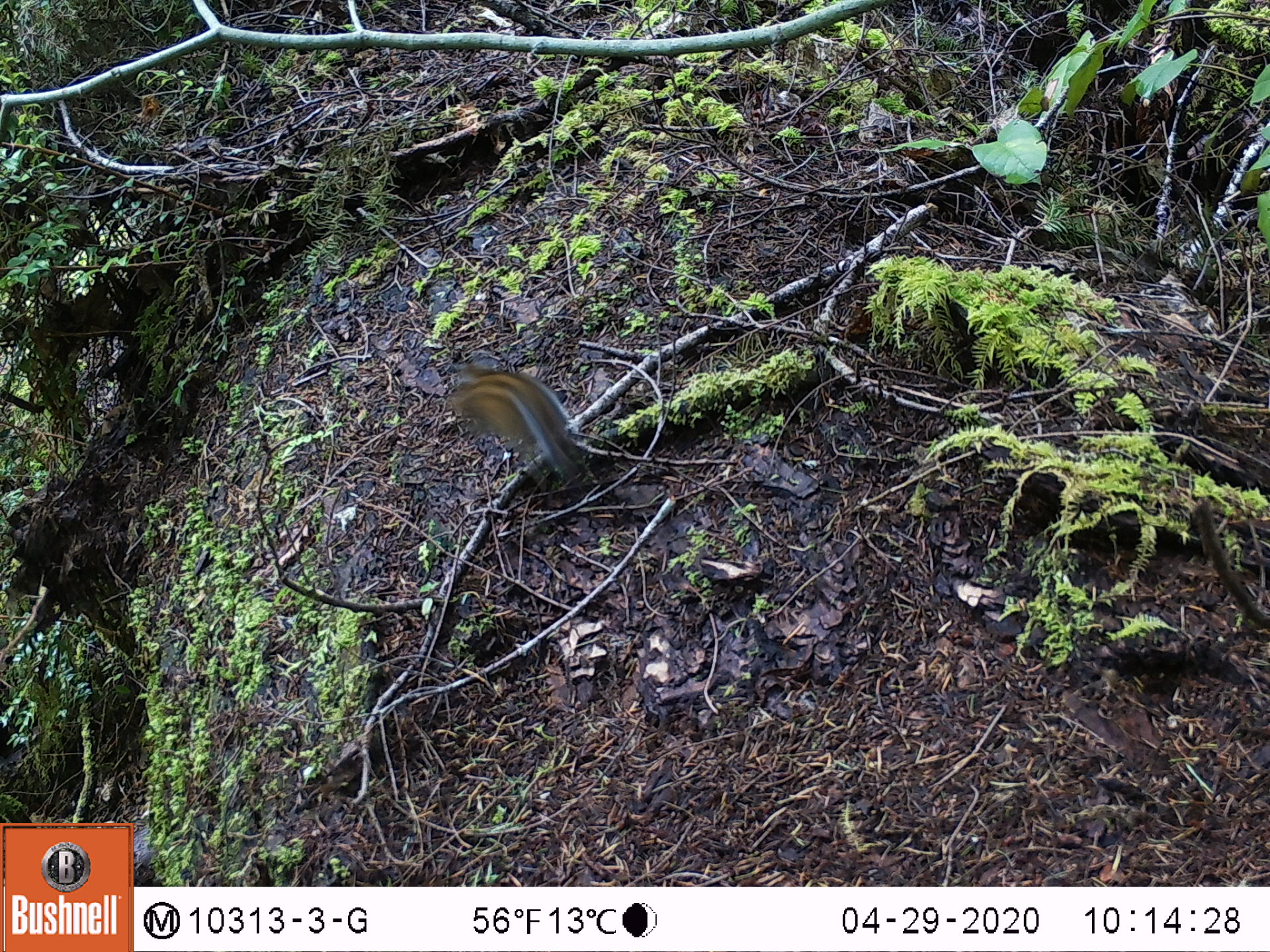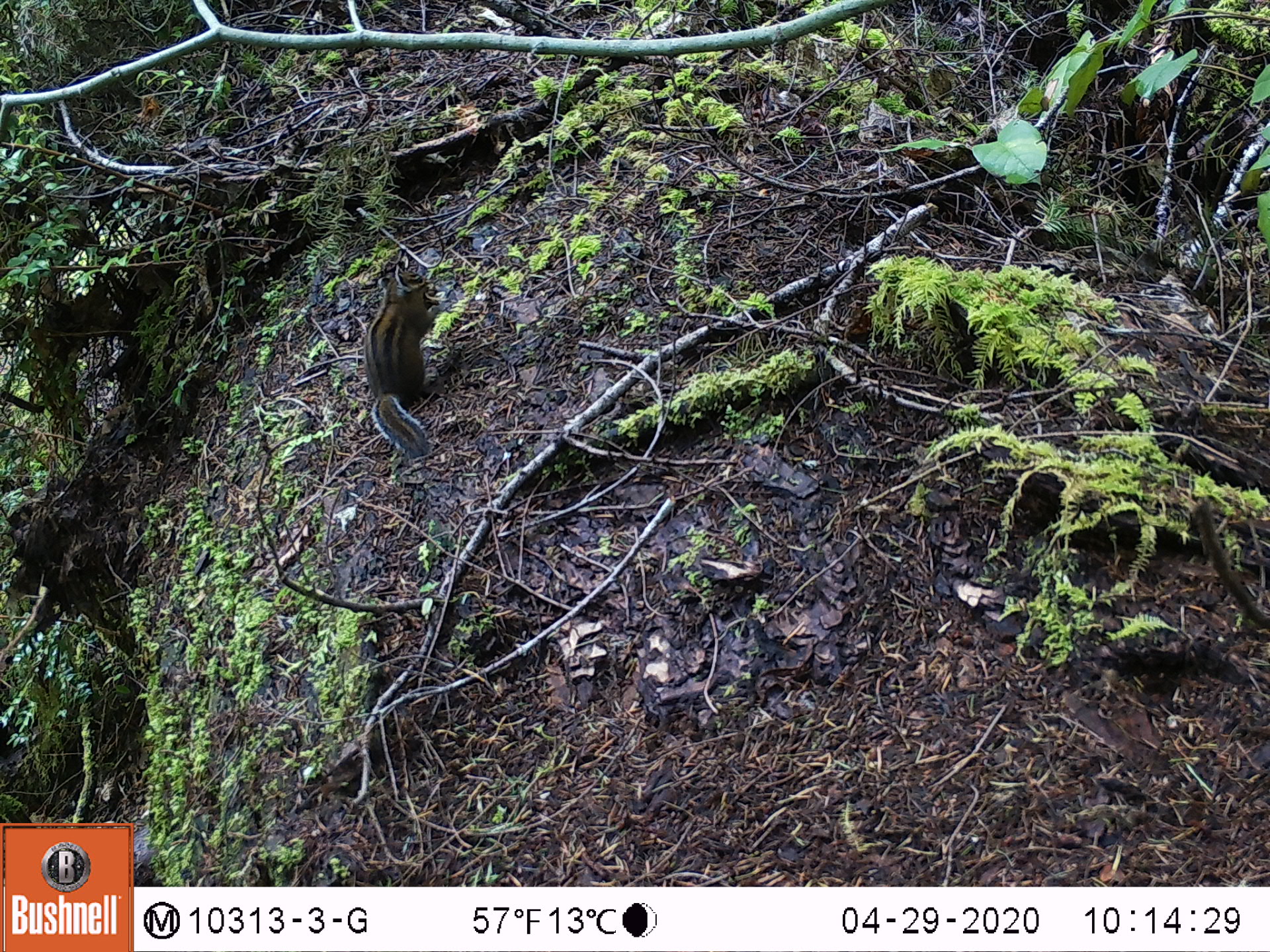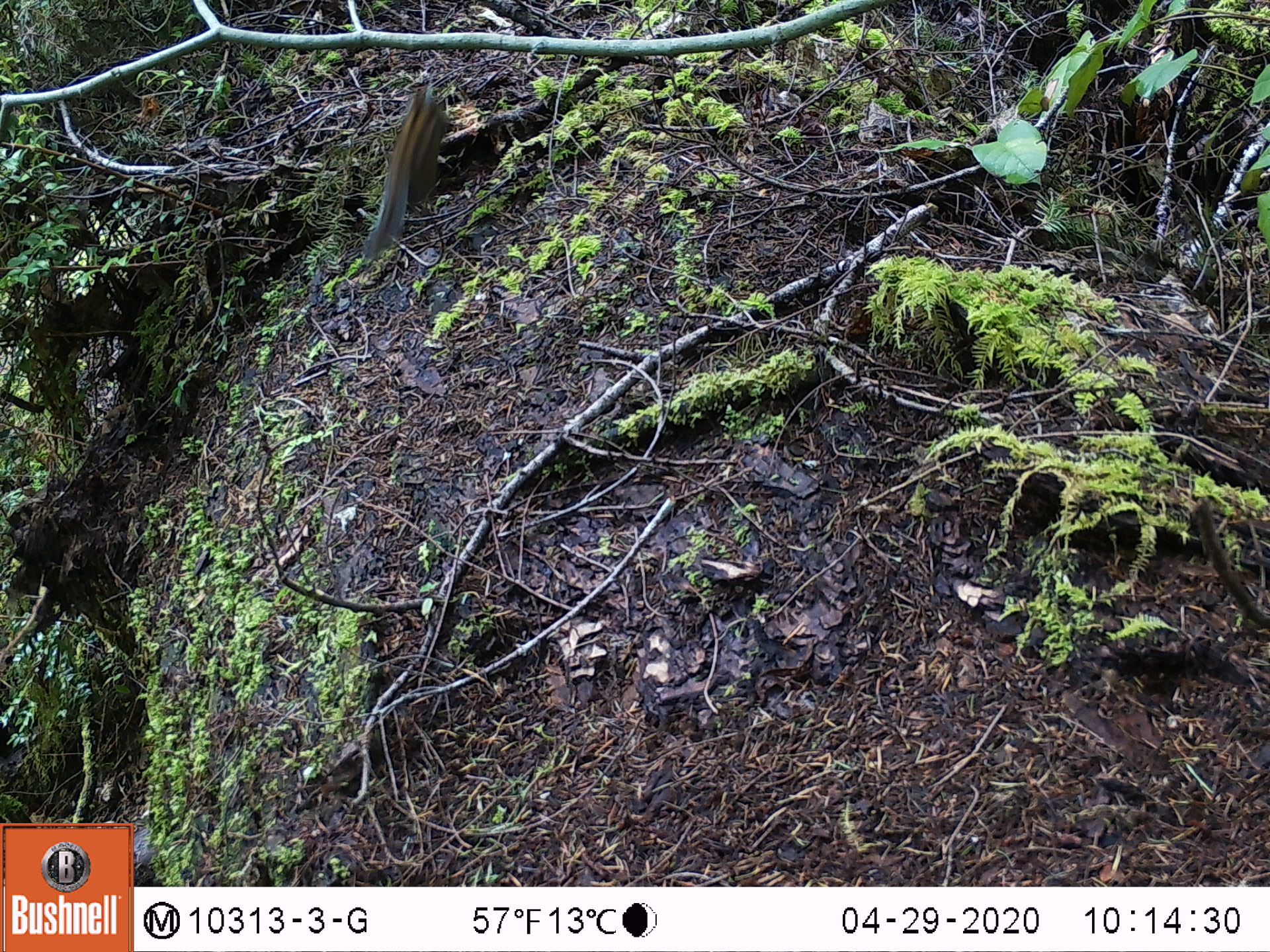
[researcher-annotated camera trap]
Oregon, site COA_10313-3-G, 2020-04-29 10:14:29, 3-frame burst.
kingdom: Animalia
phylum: Chordata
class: Mammalia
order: Rodentia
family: Sciuridae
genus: Neotamias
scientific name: Neotamias townsendii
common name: townsend's chipmunk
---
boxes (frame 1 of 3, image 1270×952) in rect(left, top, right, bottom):
townsend's chipmunk: rect(438, 352, 589, 478)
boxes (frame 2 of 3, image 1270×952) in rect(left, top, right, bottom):
townsend's chipmunk: rect(359, 258, 441, 462)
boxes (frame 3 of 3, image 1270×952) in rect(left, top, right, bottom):
townsend's chipmunk: rect(353, 71, 452, 265)